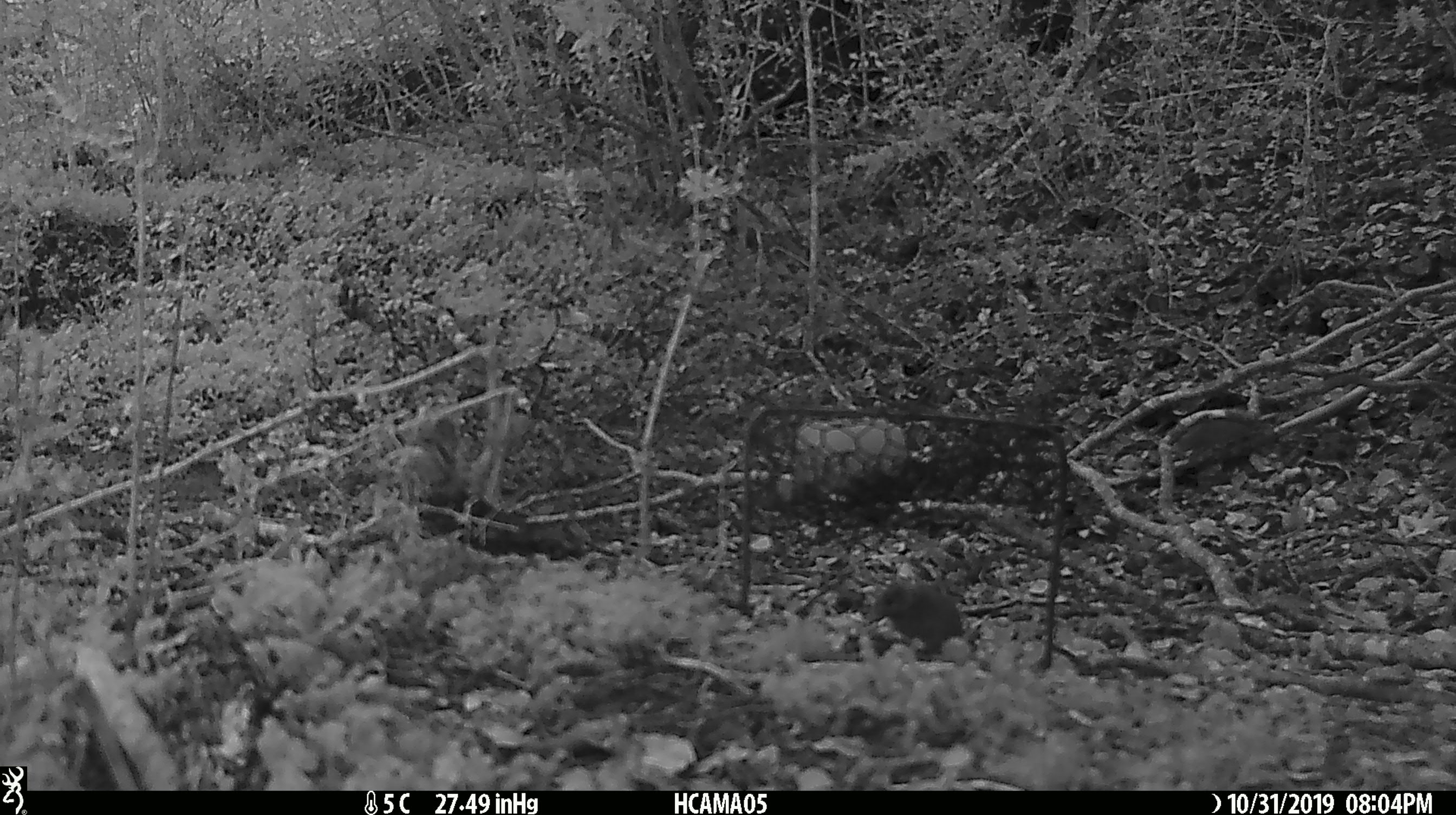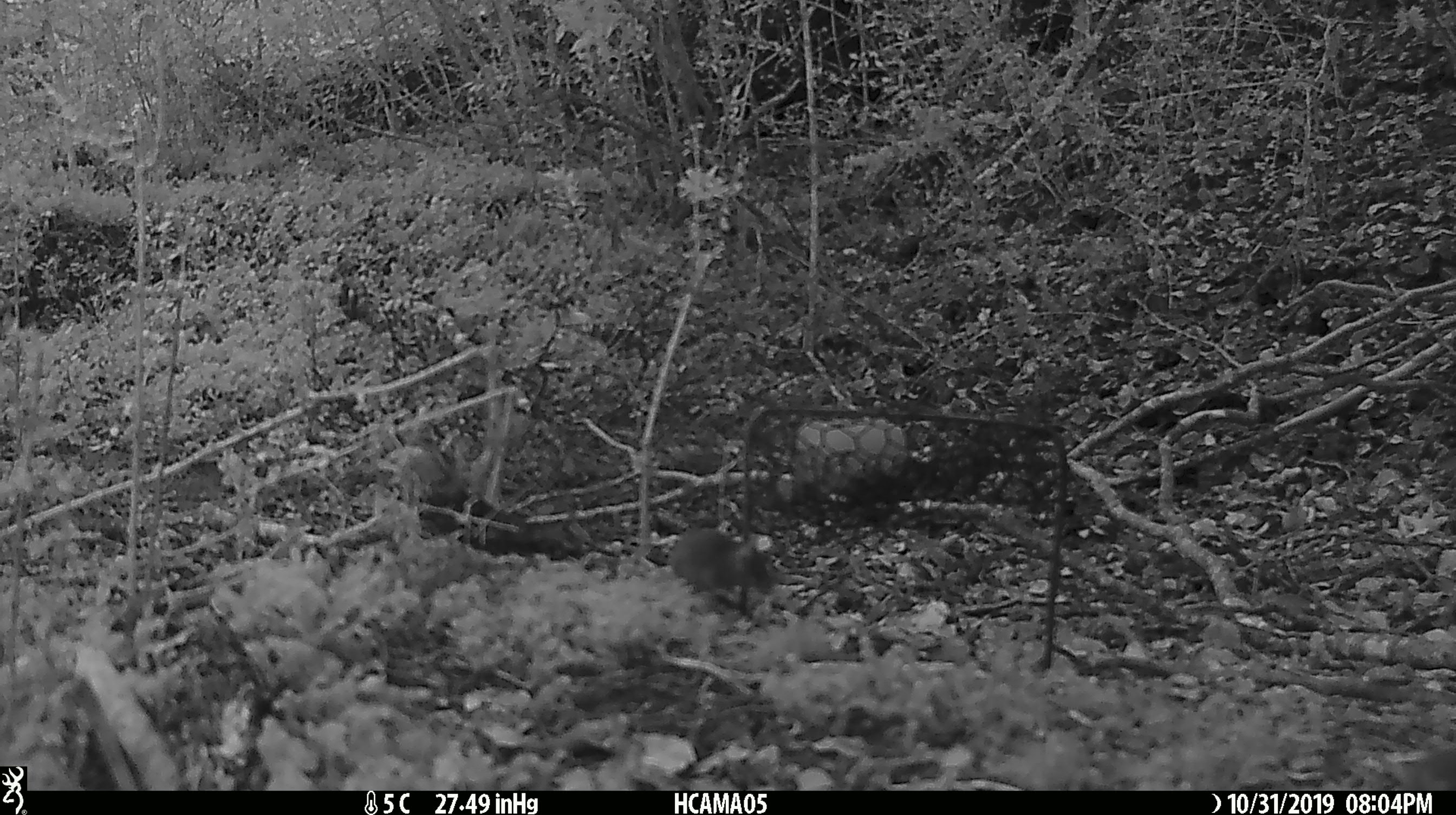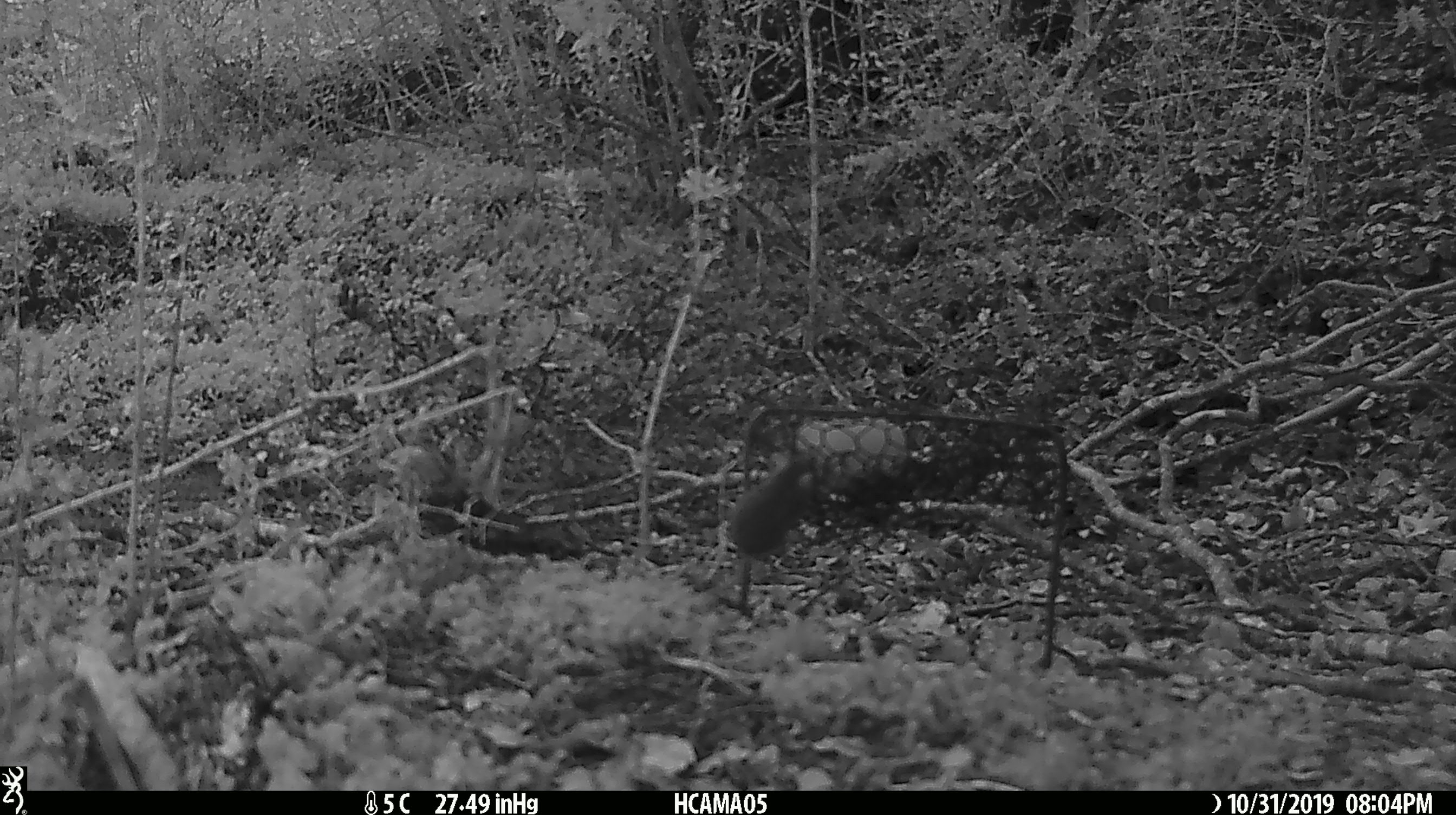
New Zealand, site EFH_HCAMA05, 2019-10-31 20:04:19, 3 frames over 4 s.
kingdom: Animalia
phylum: Chordata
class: Mammalia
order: Rodentia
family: Muridae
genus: Mus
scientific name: Mus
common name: mouse